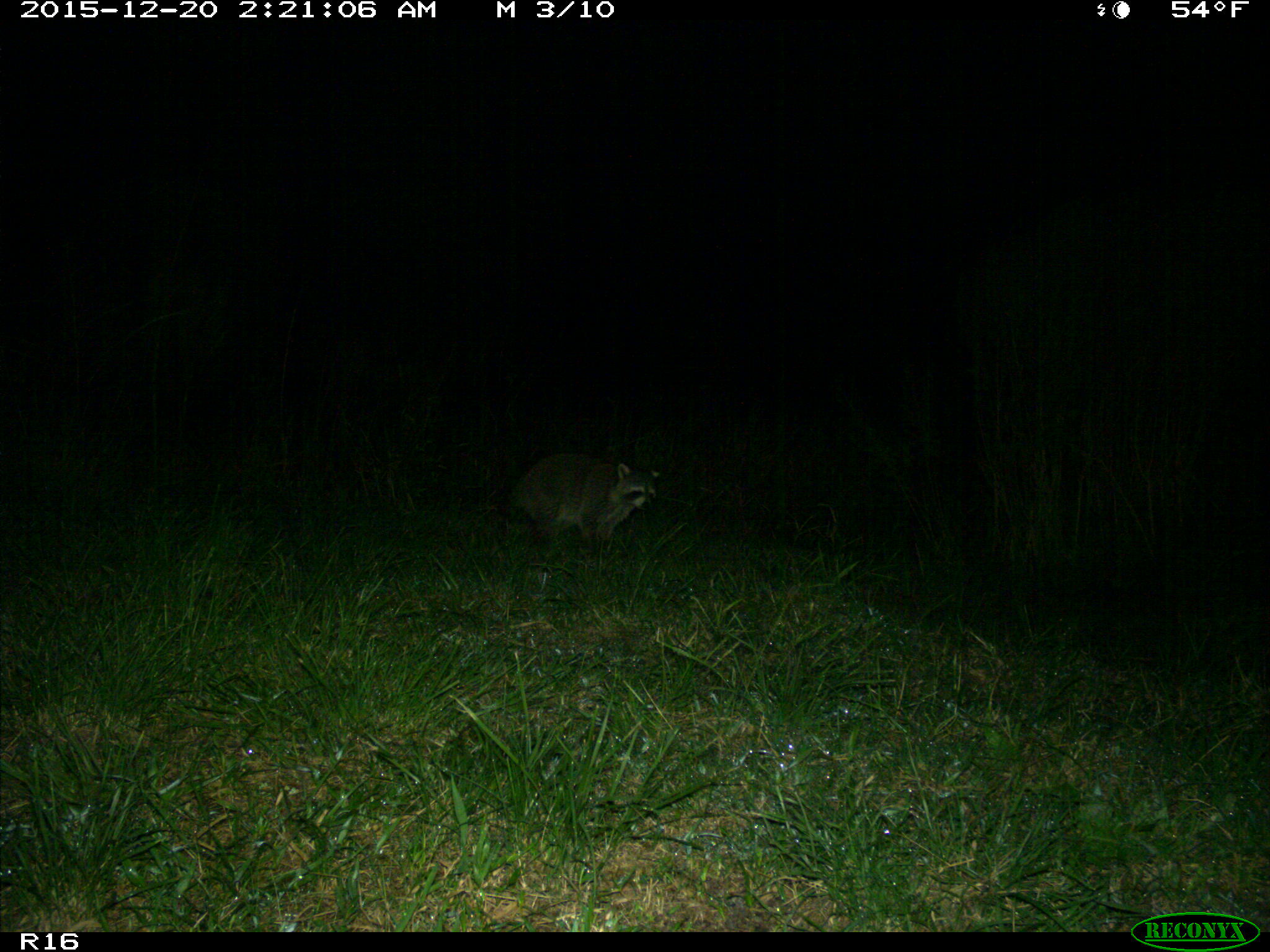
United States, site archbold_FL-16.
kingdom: Animalia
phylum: Chordata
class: Mammalia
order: Carnivora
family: Procyonidae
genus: Procyon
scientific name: Procyon lotor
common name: common raccoon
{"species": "Procyon lotor (common raccoon)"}